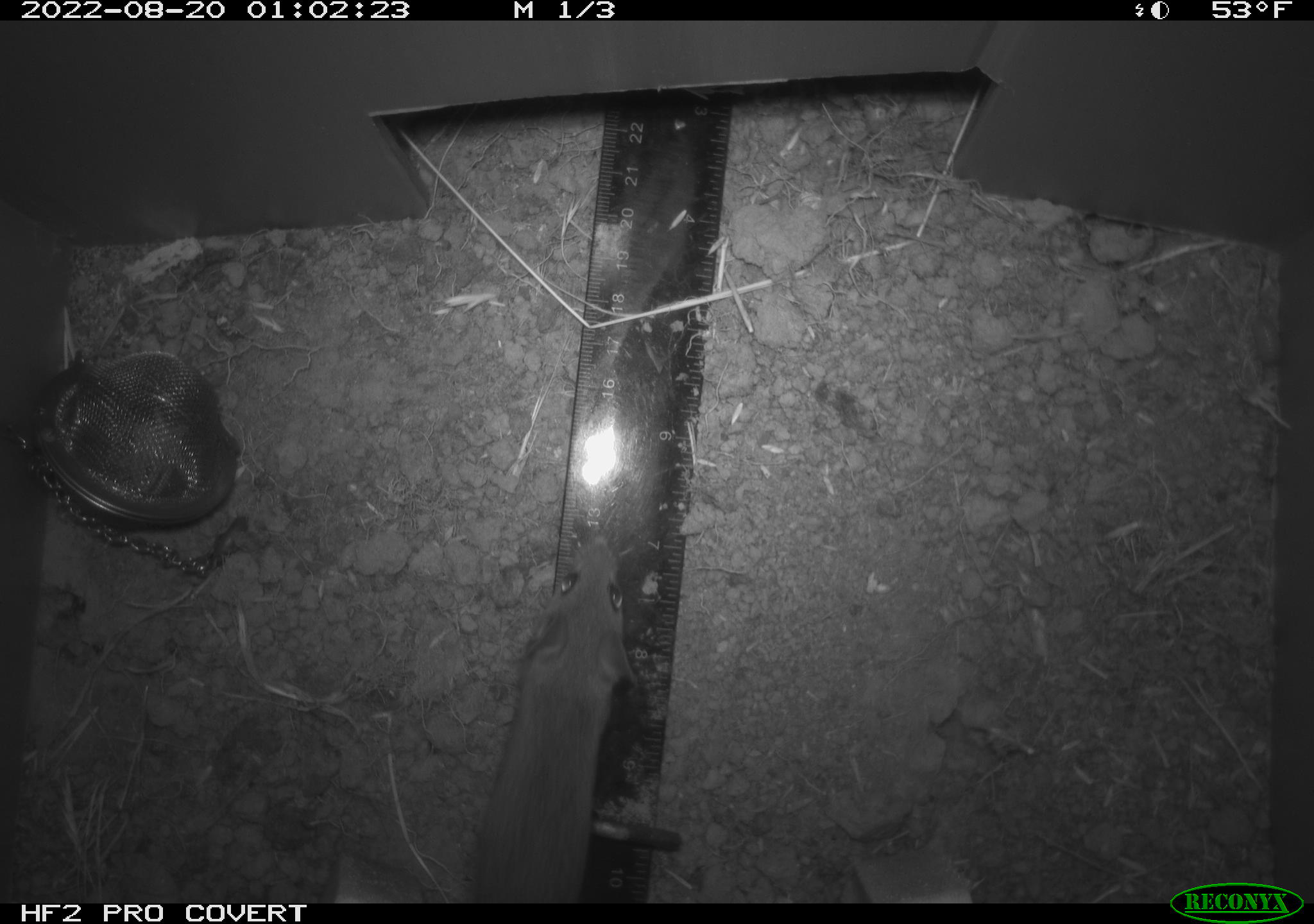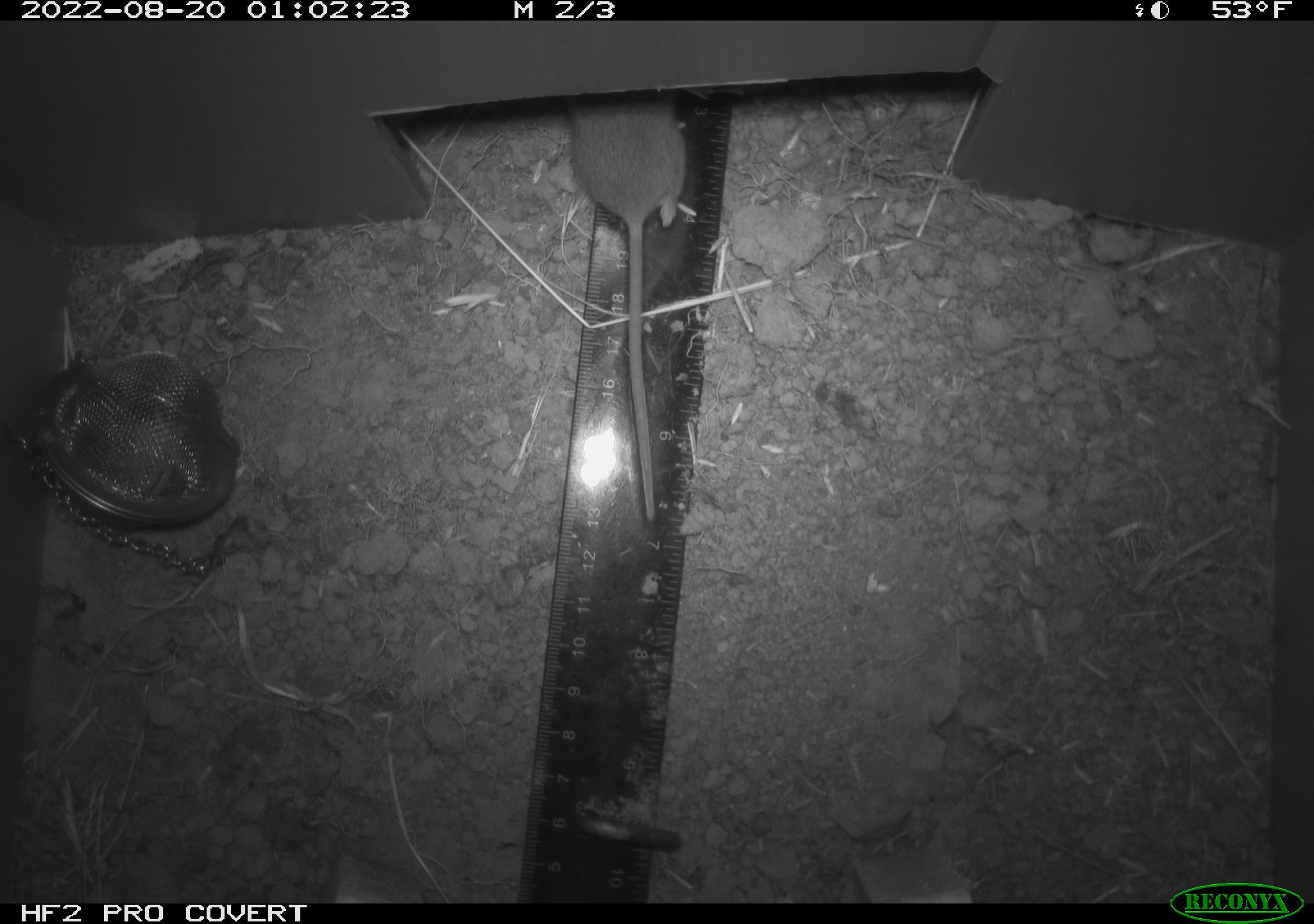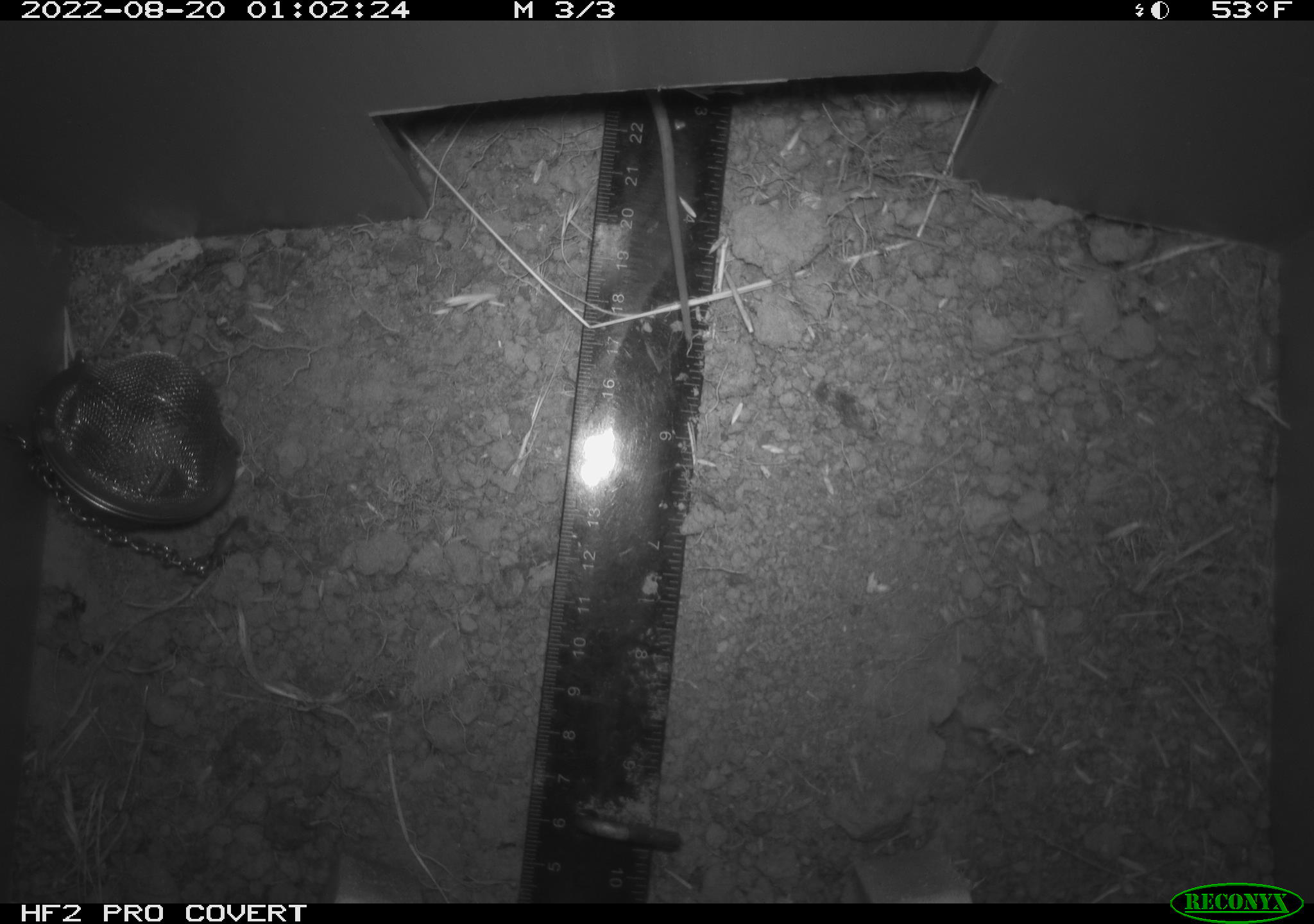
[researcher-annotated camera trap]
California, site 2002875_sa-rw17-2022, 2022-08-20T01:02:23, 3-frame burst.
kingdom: Animalia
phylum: Chordata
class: Mammalia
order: Rodentia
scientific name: Rodentia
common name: mouse species